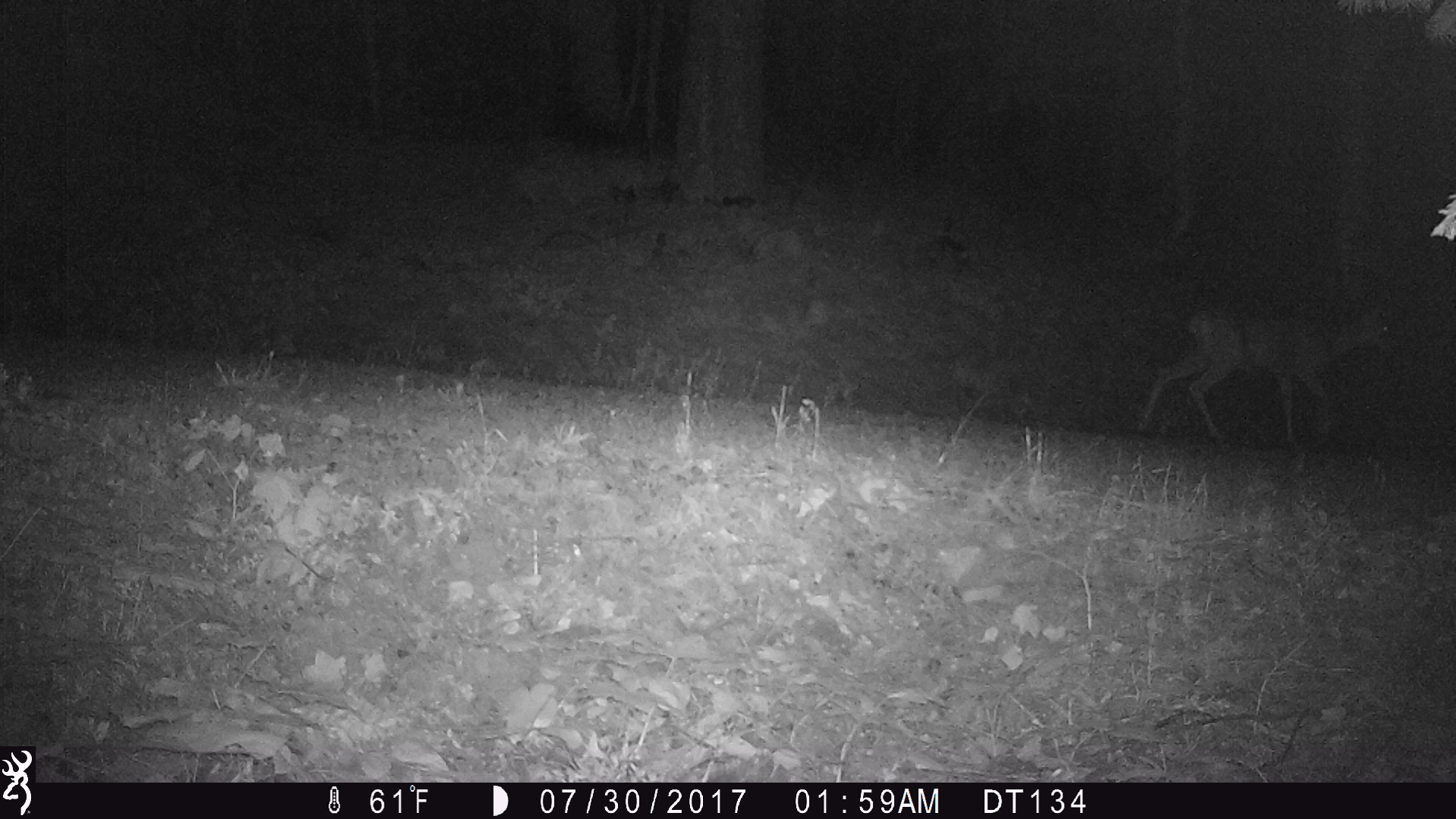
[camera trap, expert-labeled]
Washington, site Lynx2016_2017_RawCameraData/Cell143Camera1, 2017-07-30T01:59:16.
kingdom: Animalia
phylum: Chordata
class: Mammalia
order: Artiodactyla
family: Cervidae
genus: Odocoileus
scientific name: Odocoileus hemionus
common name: mule deer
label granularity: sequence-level